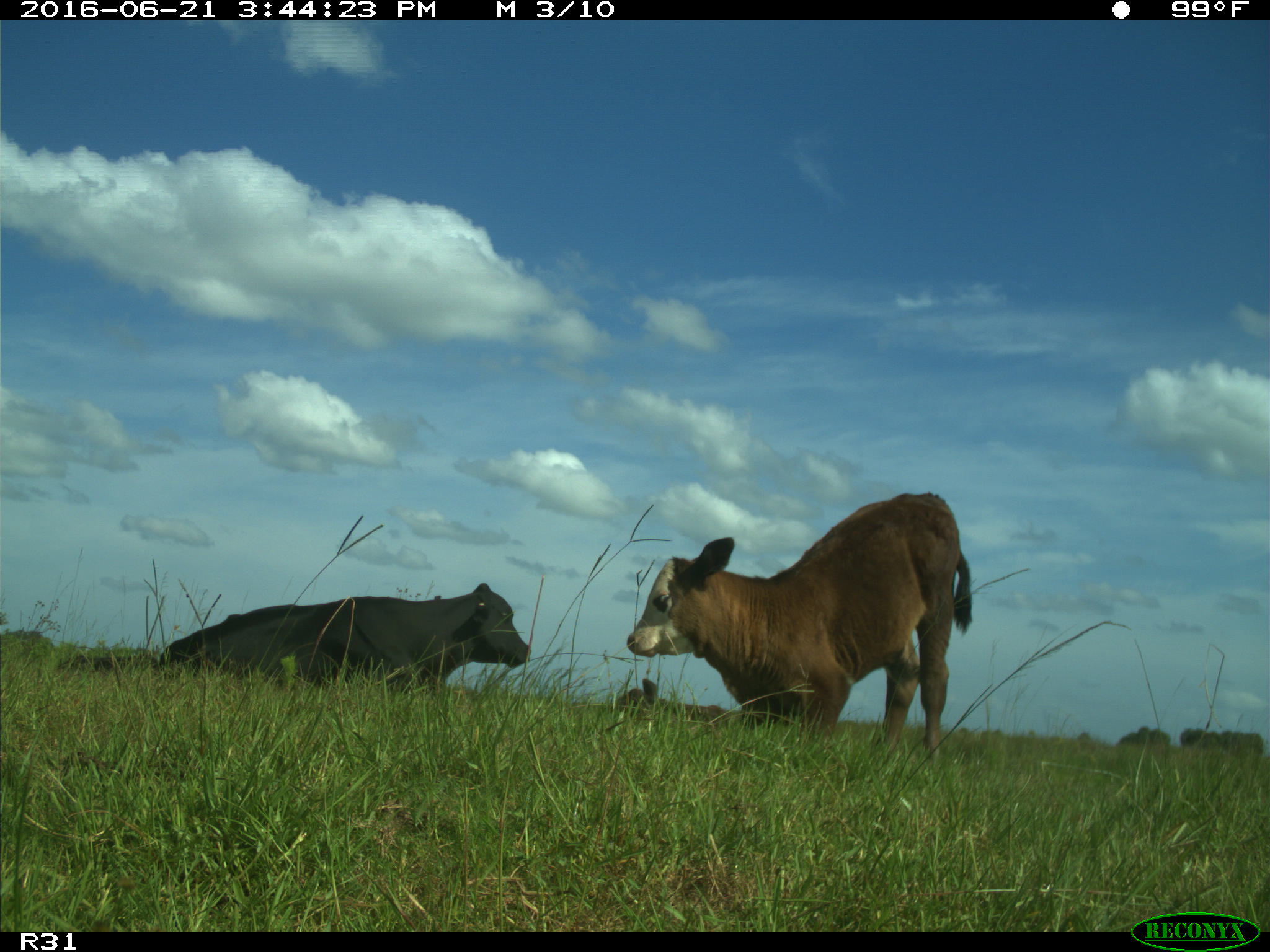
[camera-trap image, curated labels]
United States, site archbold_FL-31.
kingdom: Animalia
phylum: Chordata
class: Mammalia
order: Artiodactyla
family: Bovidae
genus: Bos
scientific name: Bos taurus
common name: domestic cow